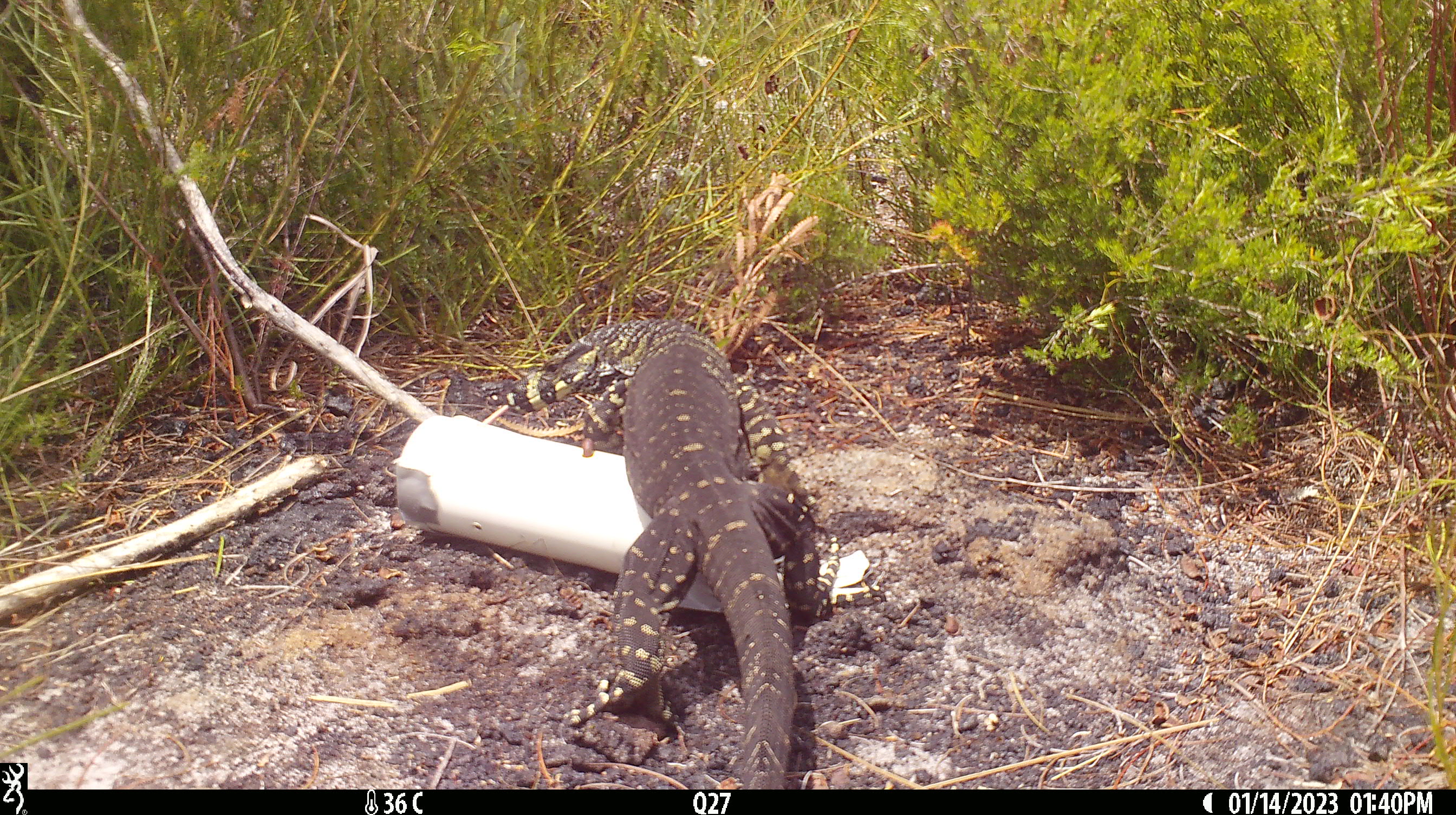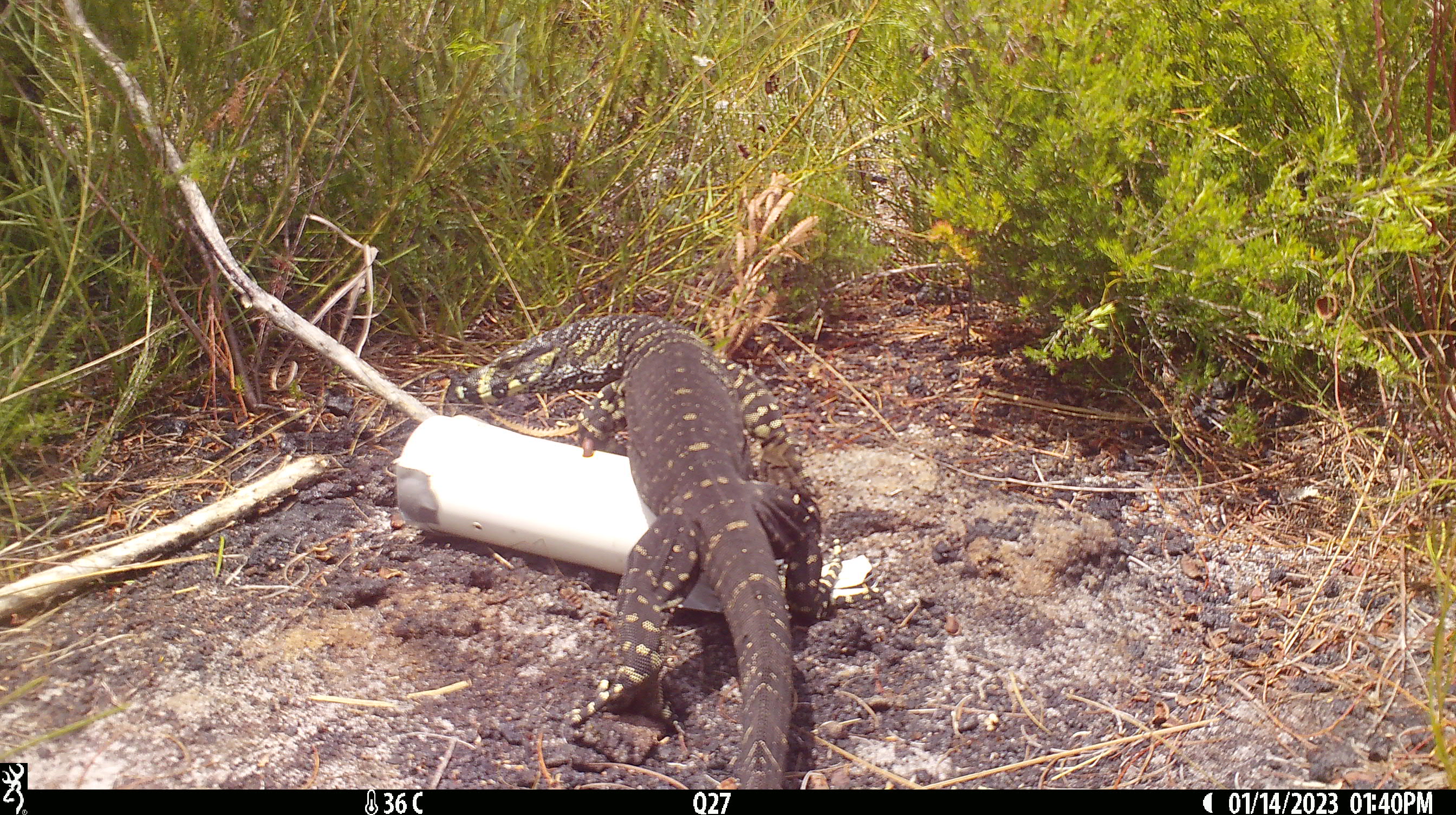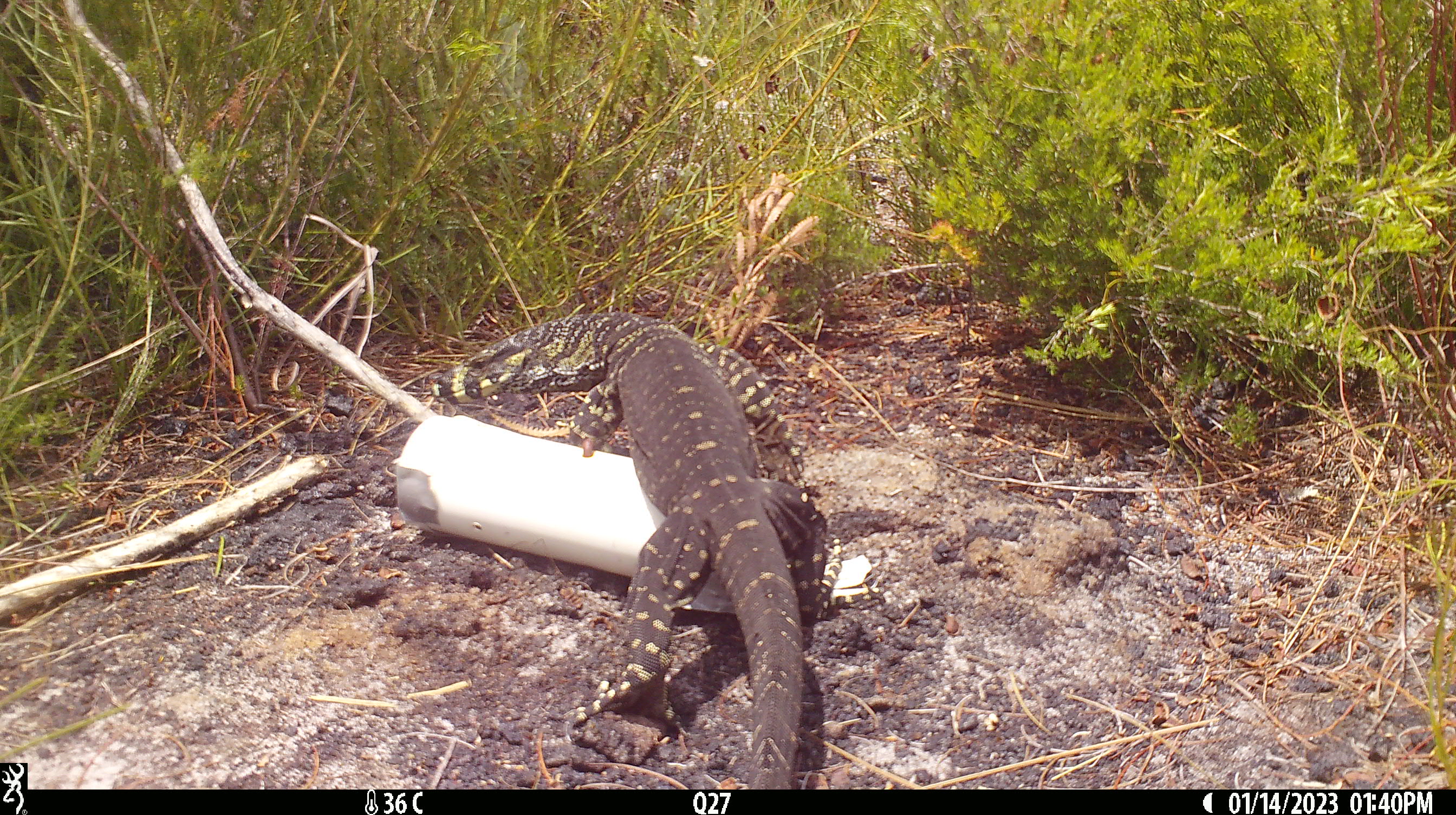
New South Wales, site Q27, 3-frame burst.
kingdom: Animalia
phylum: Chordata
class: Reptilia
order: Squamata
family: Varanidae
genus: Varanus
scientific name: Varanus varius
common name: lace monitor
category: goanna